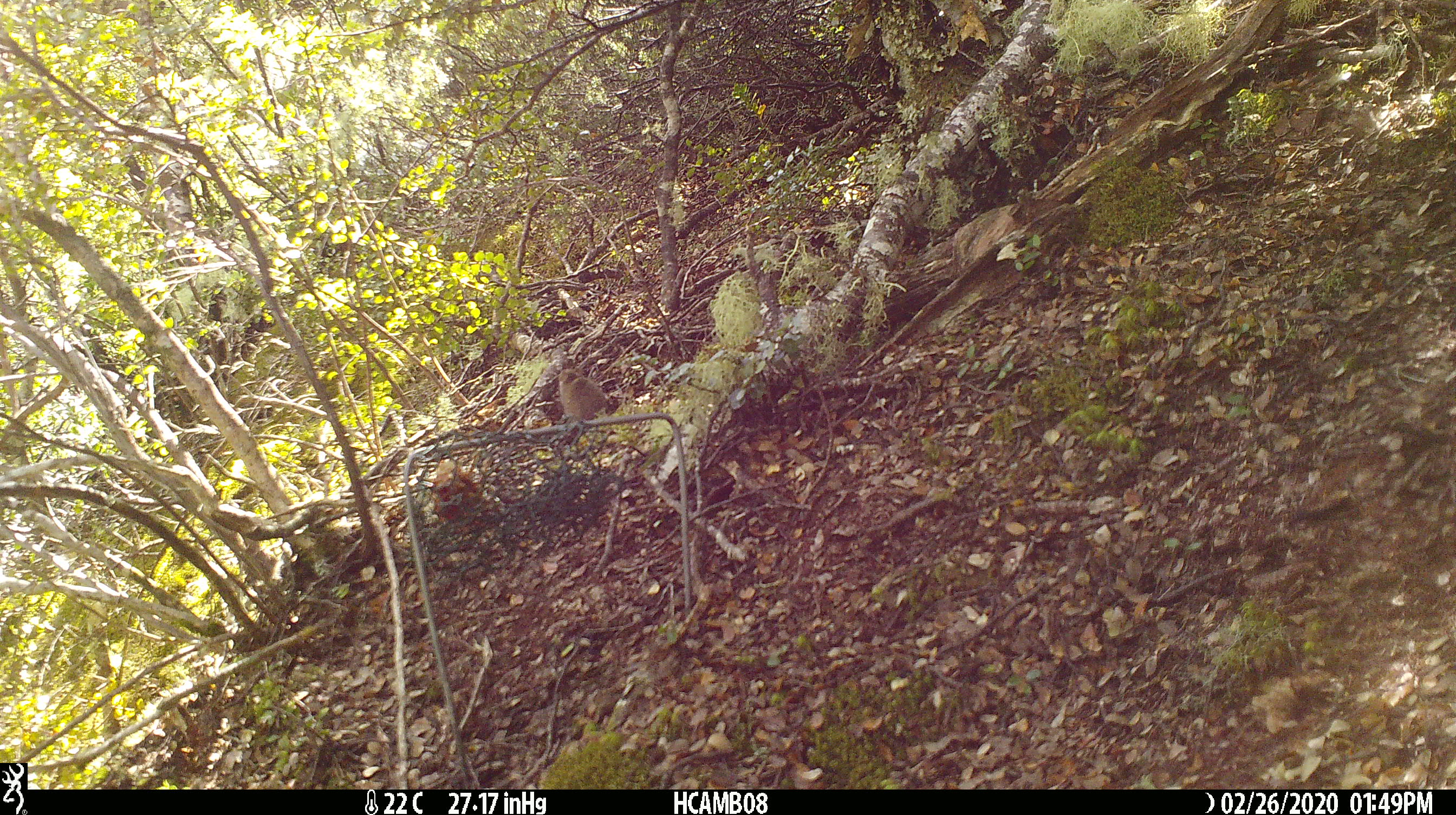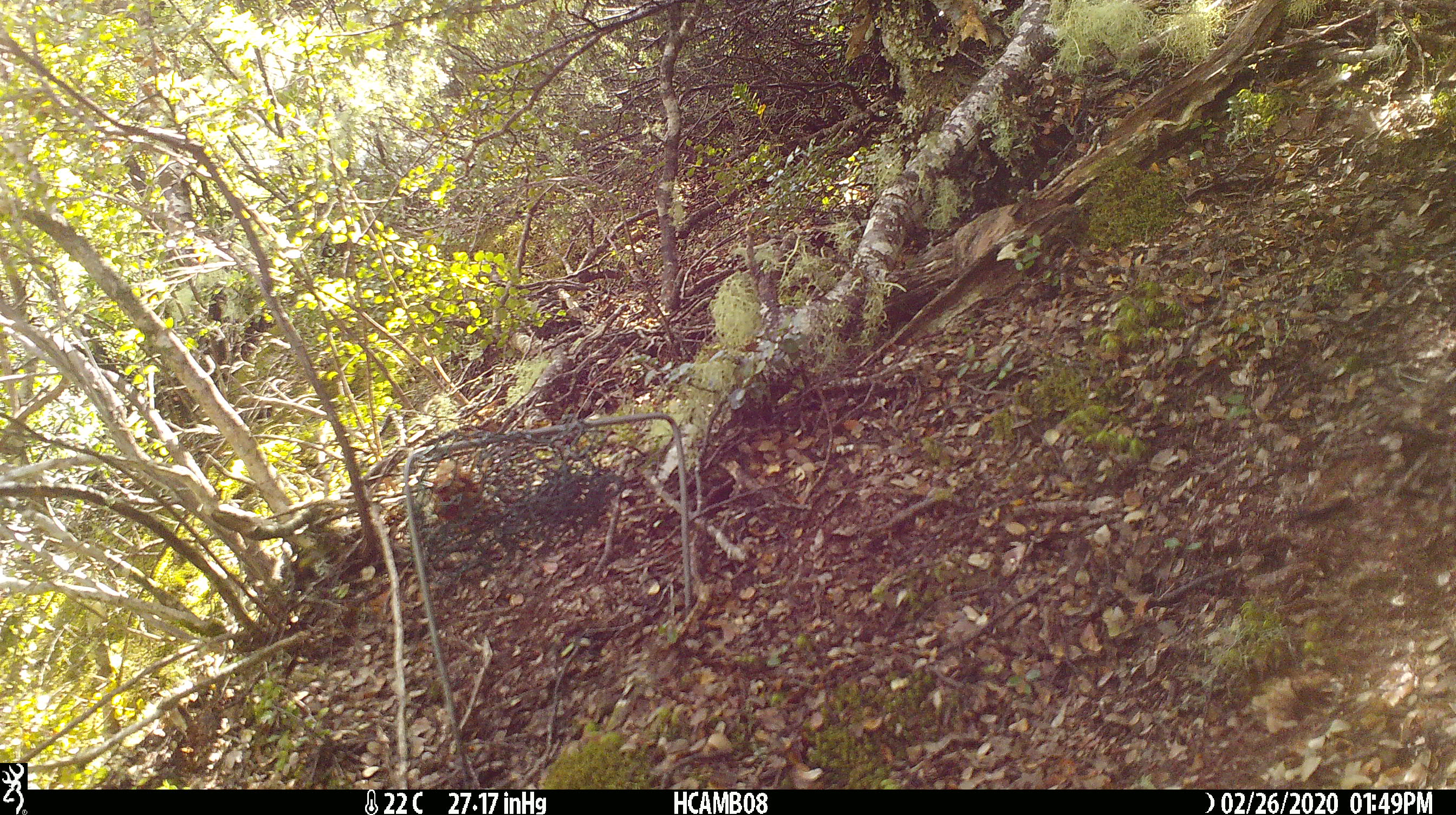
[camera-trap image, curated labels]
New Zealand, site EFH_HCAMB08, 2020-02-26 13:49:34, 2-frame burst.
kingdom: Animalia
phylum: Chordata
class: Mammalia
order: Rodentia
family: Muridae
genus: Mus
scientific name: Mus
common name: mouse